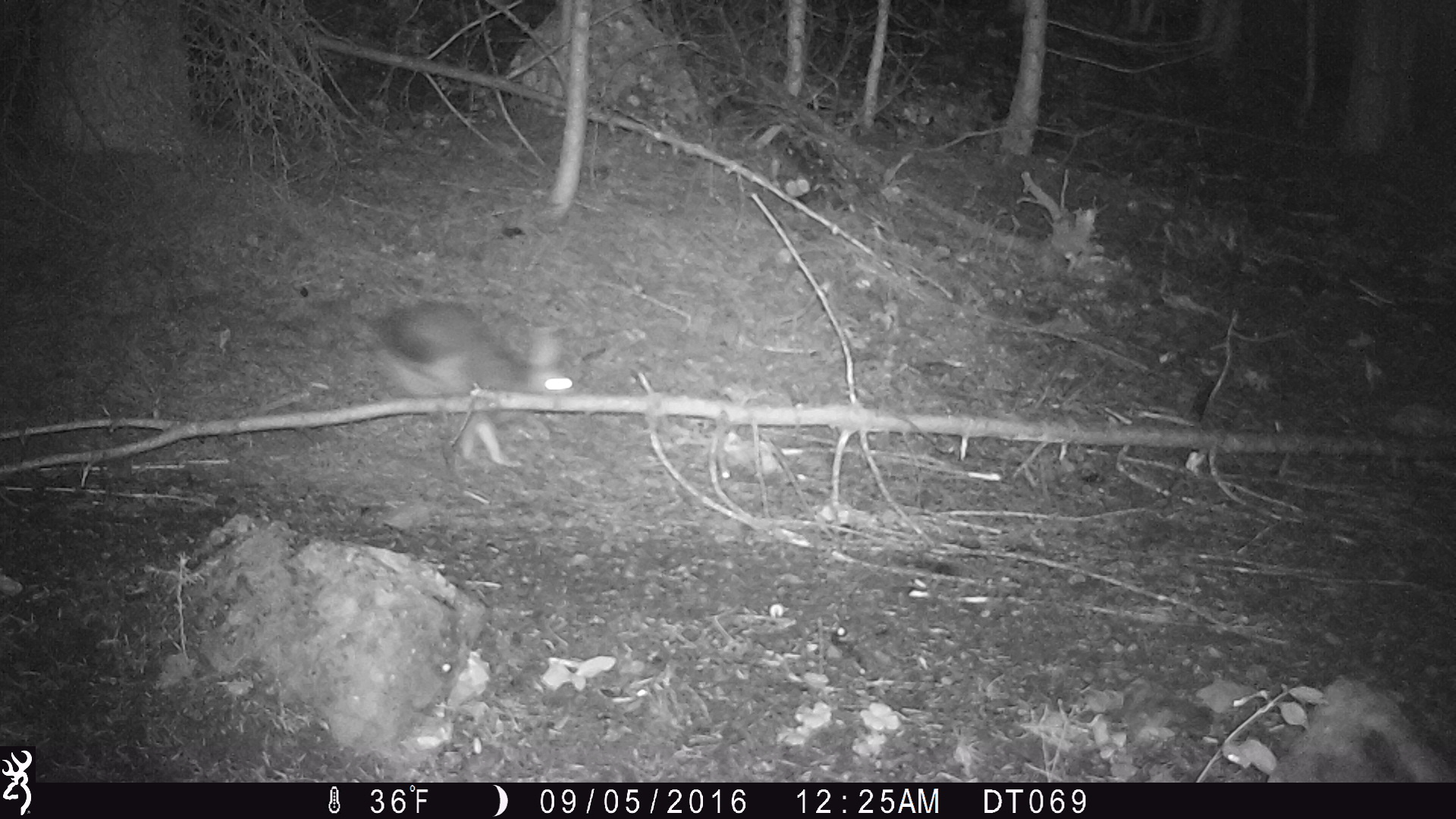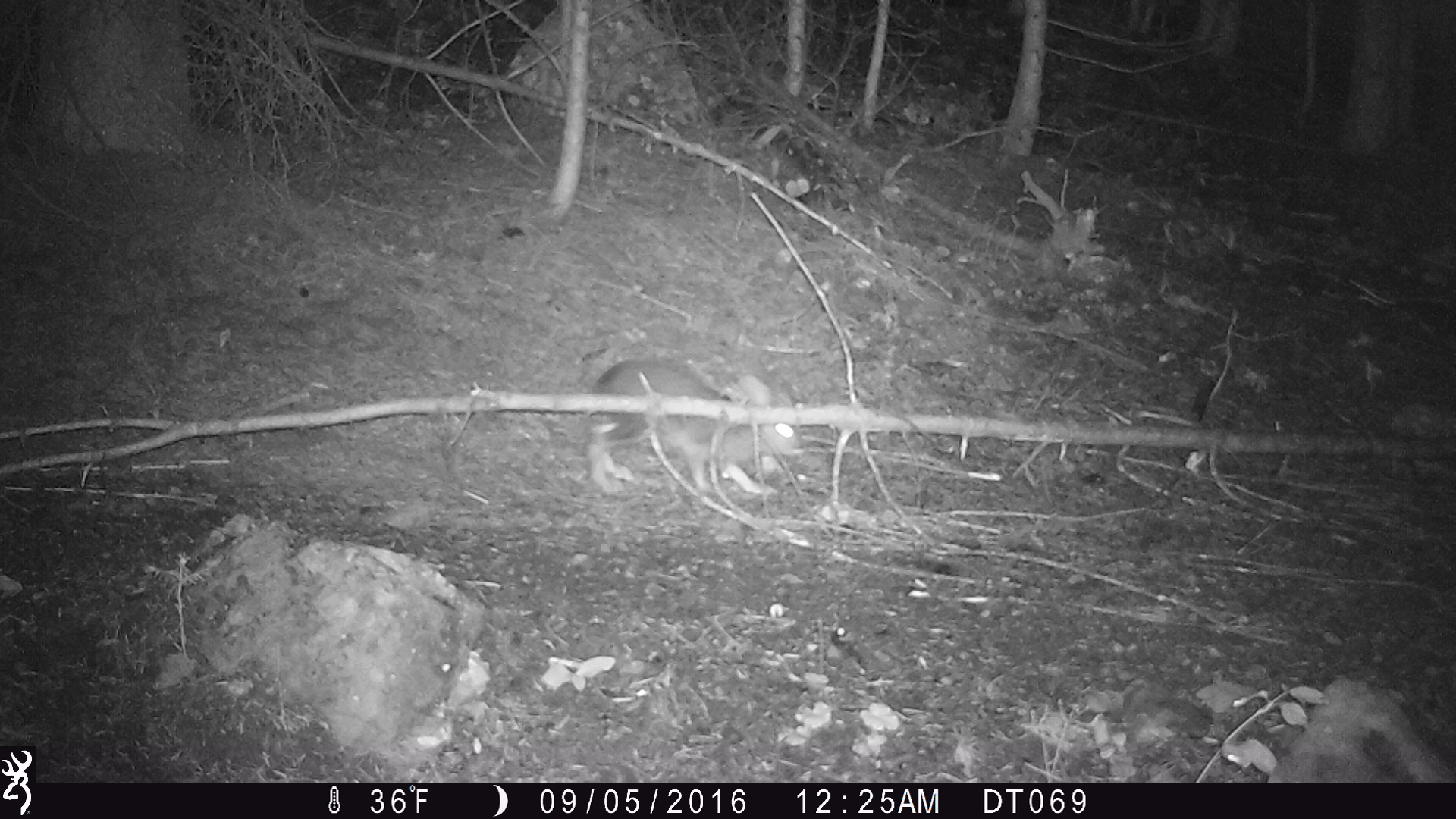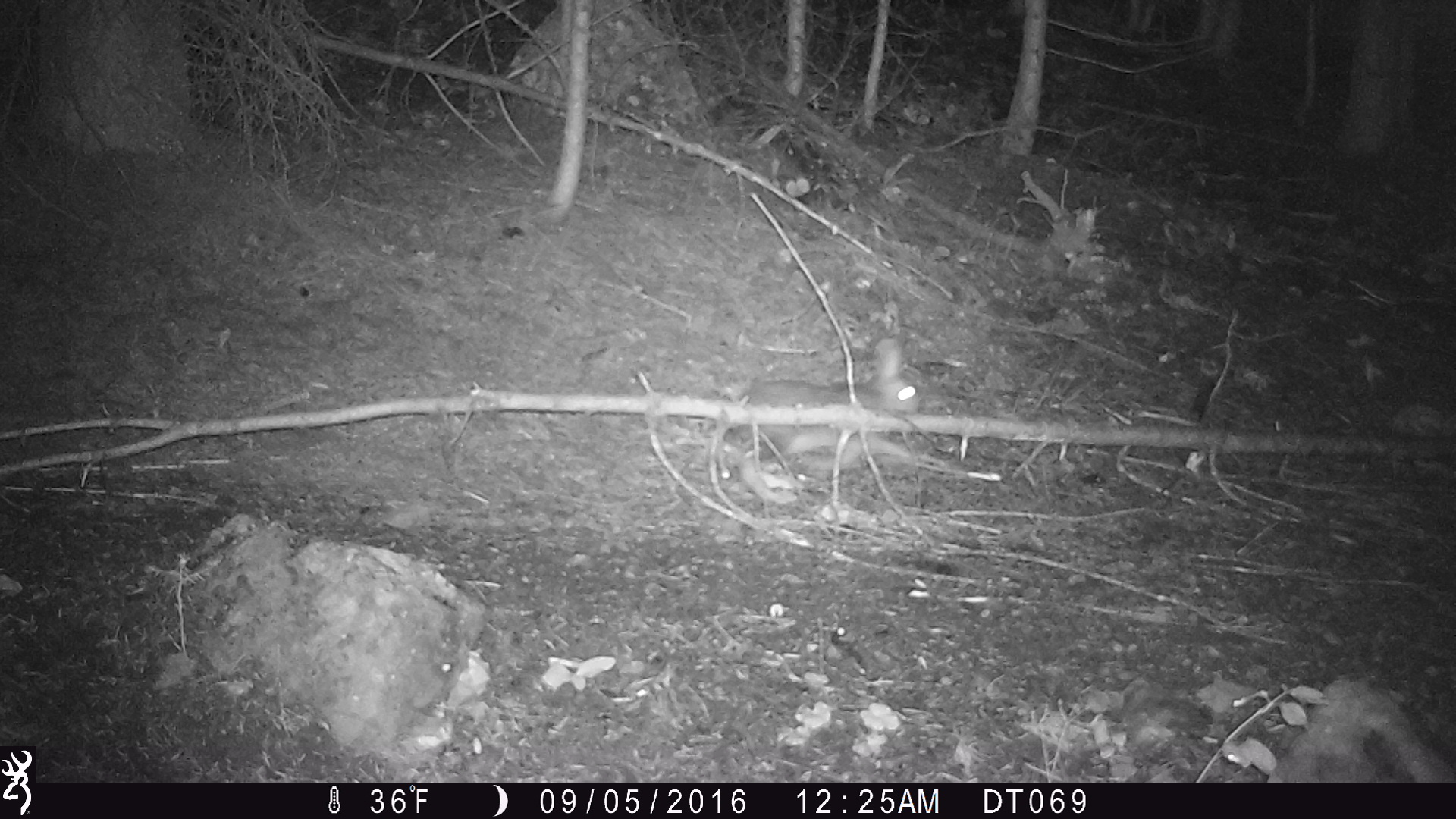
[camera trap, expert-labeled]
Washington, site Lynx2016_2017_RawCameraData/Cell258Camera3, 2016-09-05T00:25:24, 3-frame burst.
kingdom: Animalia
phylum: Chordata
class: Mammalia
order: Lagomorpha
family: Leporidae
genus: Lepus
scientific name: Lepus americanus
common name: snowshoe hare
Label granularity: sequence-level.